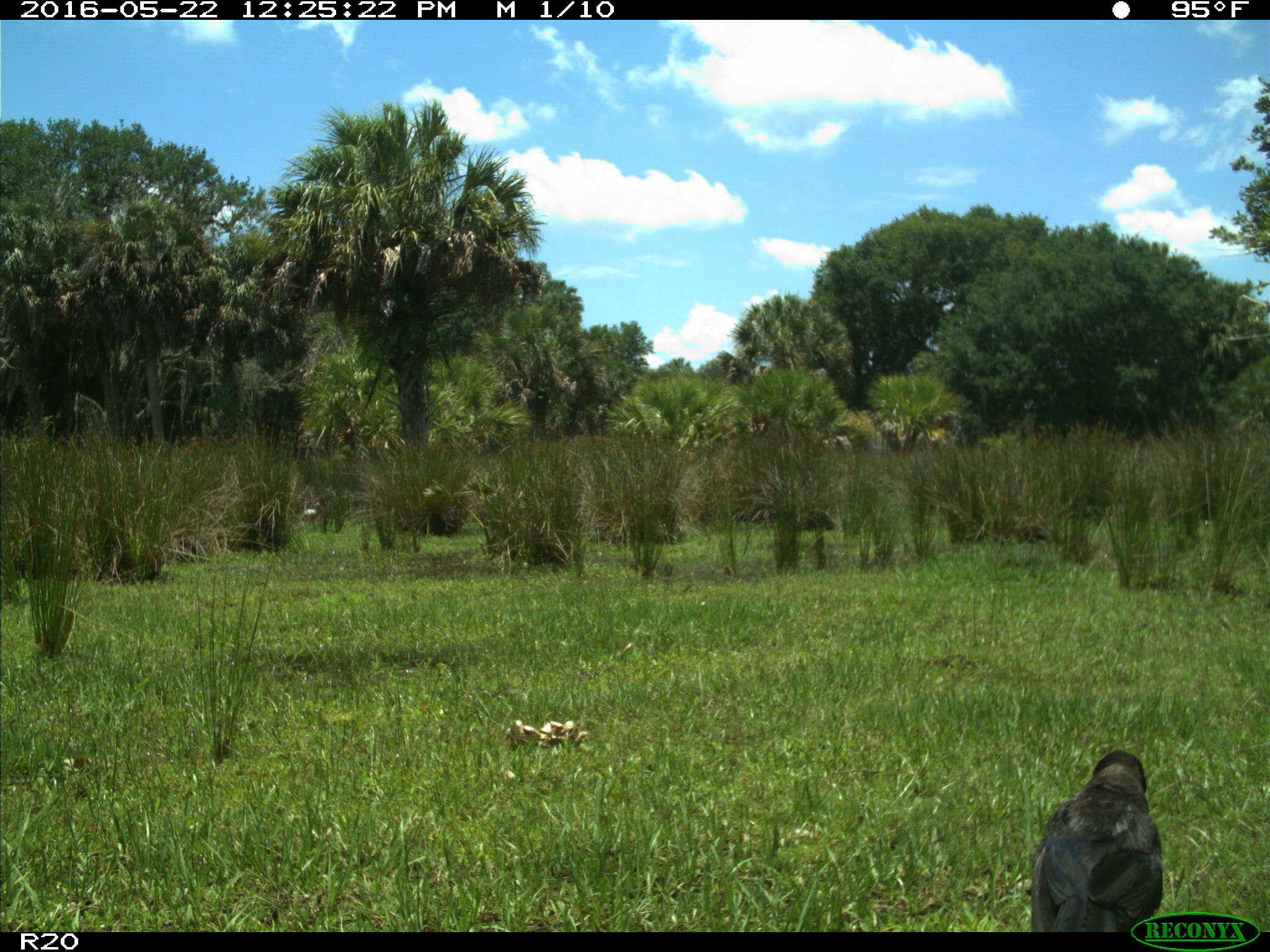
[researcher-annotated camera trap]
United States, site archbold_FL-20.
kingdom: Animalia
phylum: Chordata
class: Aves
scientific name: Aves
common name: birds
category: unidentified bird